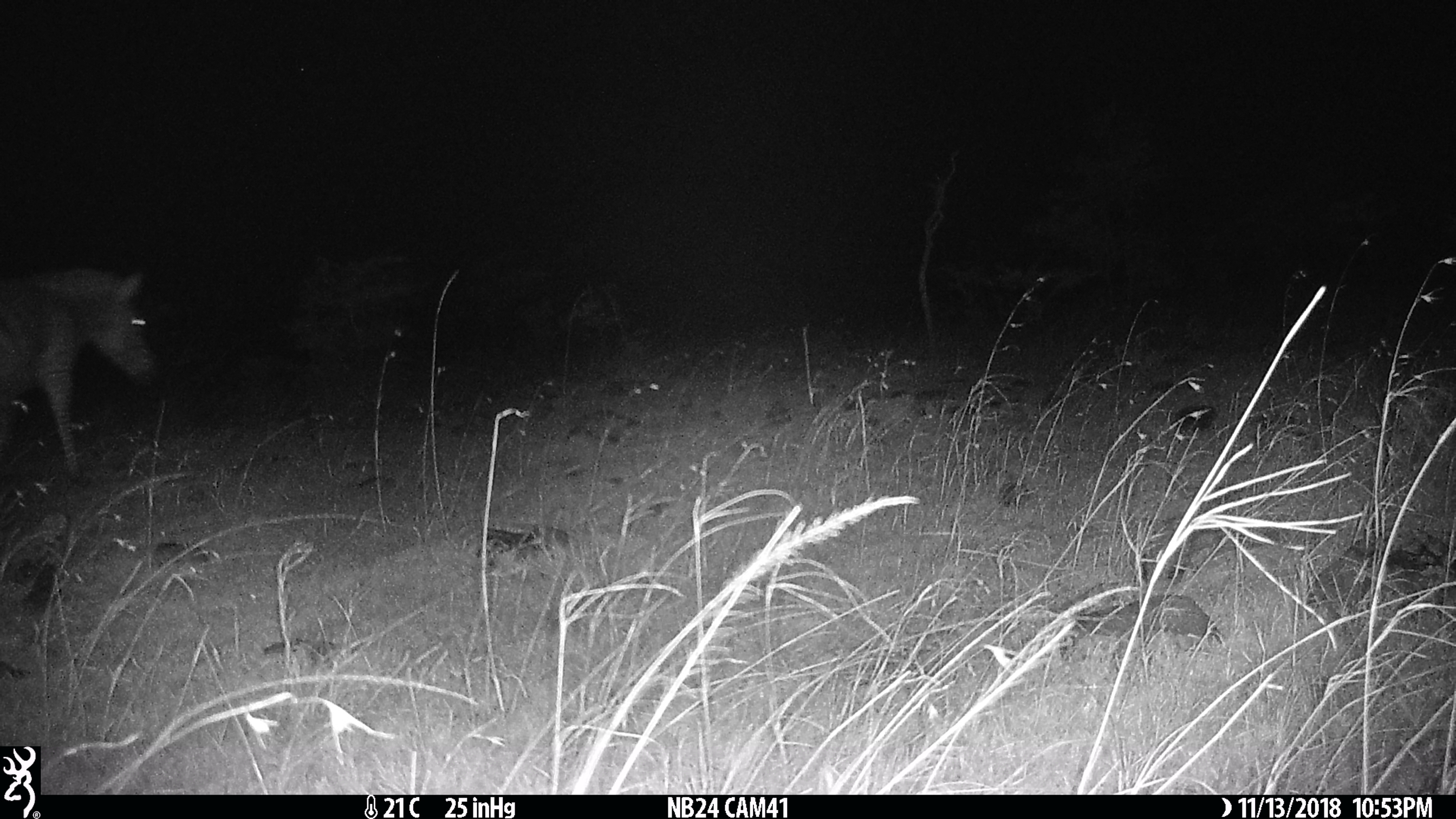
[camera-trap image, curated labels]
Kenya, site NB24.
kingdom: Animalia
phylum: Chordata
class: Mammalia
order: Perissodactyla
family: Equidae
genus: Equus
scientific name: Equus quagga burchellii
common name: burchell's zebra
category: zebra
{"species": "zebra (burchell's zebra) (Equus quagga burchellii)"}